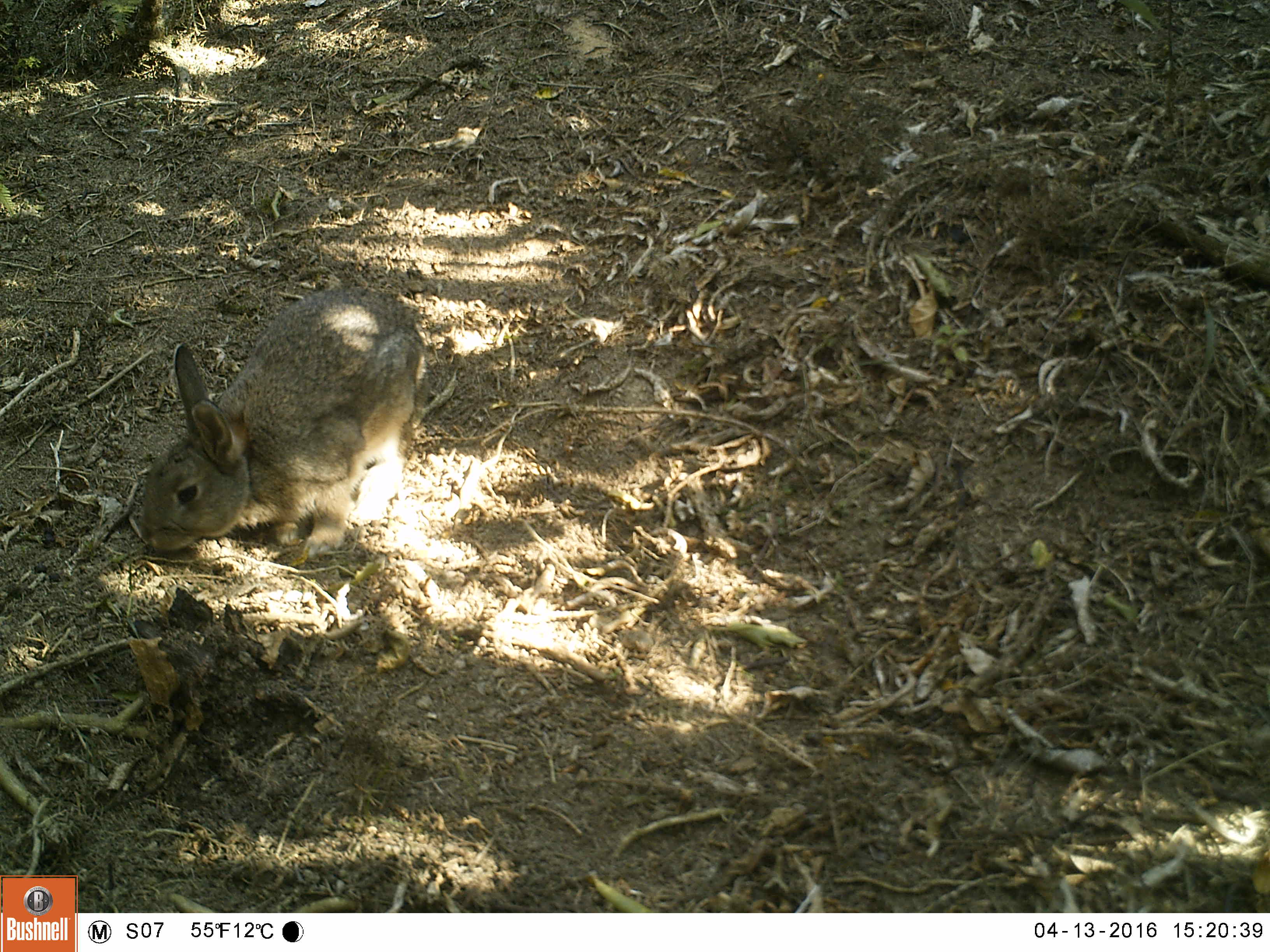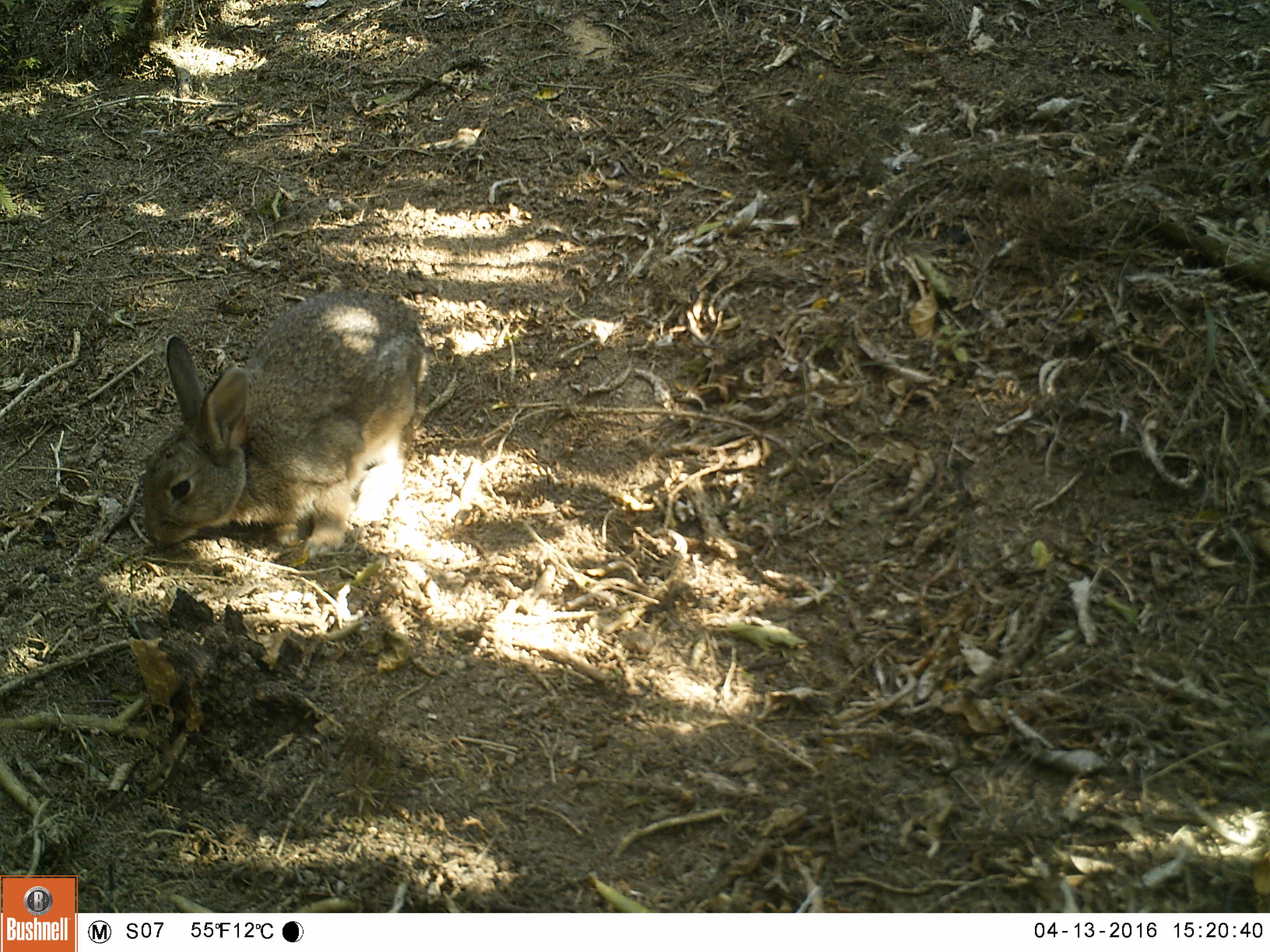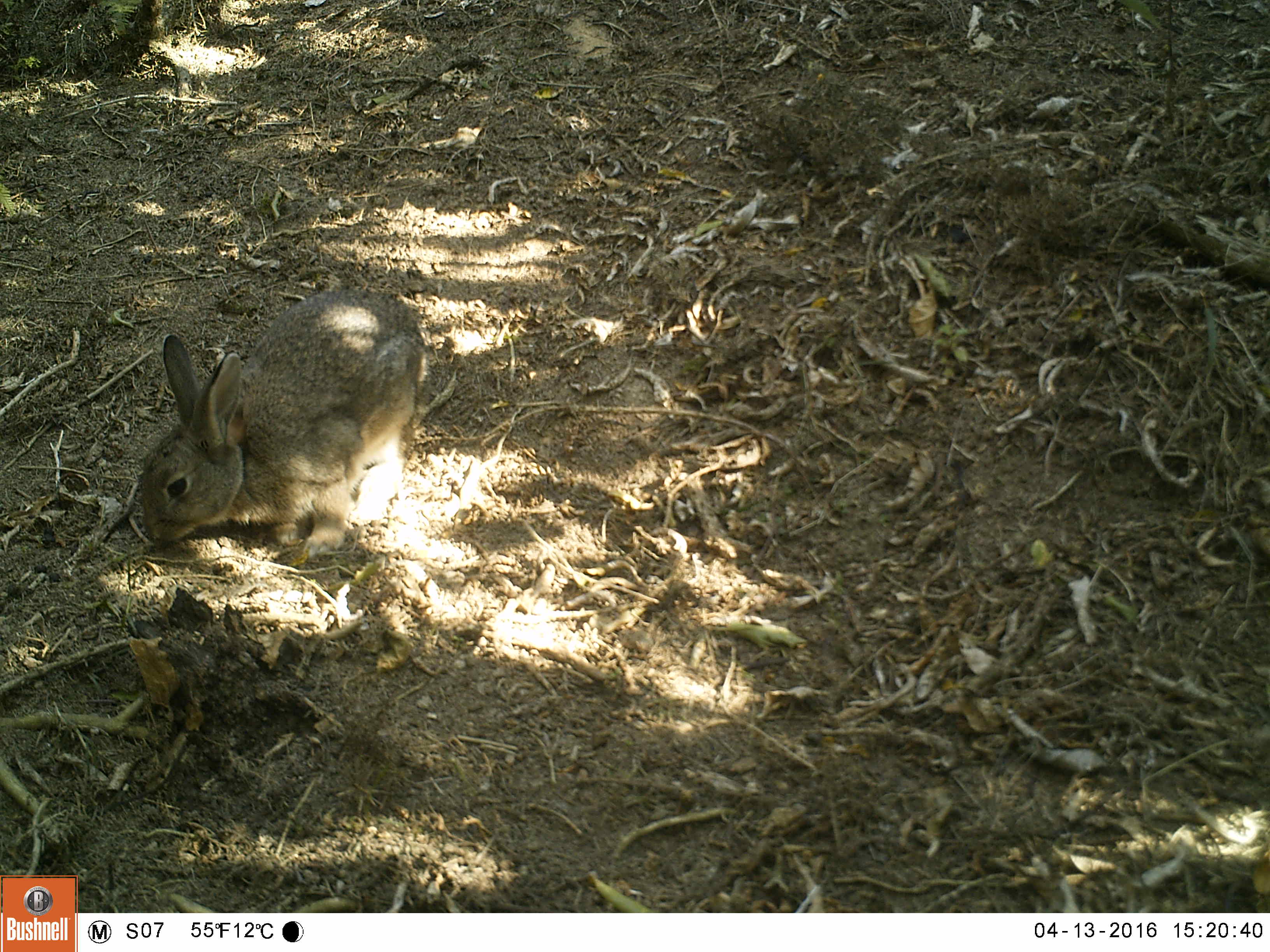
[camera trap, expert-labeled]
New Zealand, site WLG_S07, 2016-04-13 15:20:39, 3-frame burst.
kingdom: Animalia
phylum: Chordata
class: Mammalia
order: Lagomorpha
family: Leporidae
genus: Oryctolagus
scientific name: Oryctolagus cuniculus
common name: european rabbit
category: rabbit